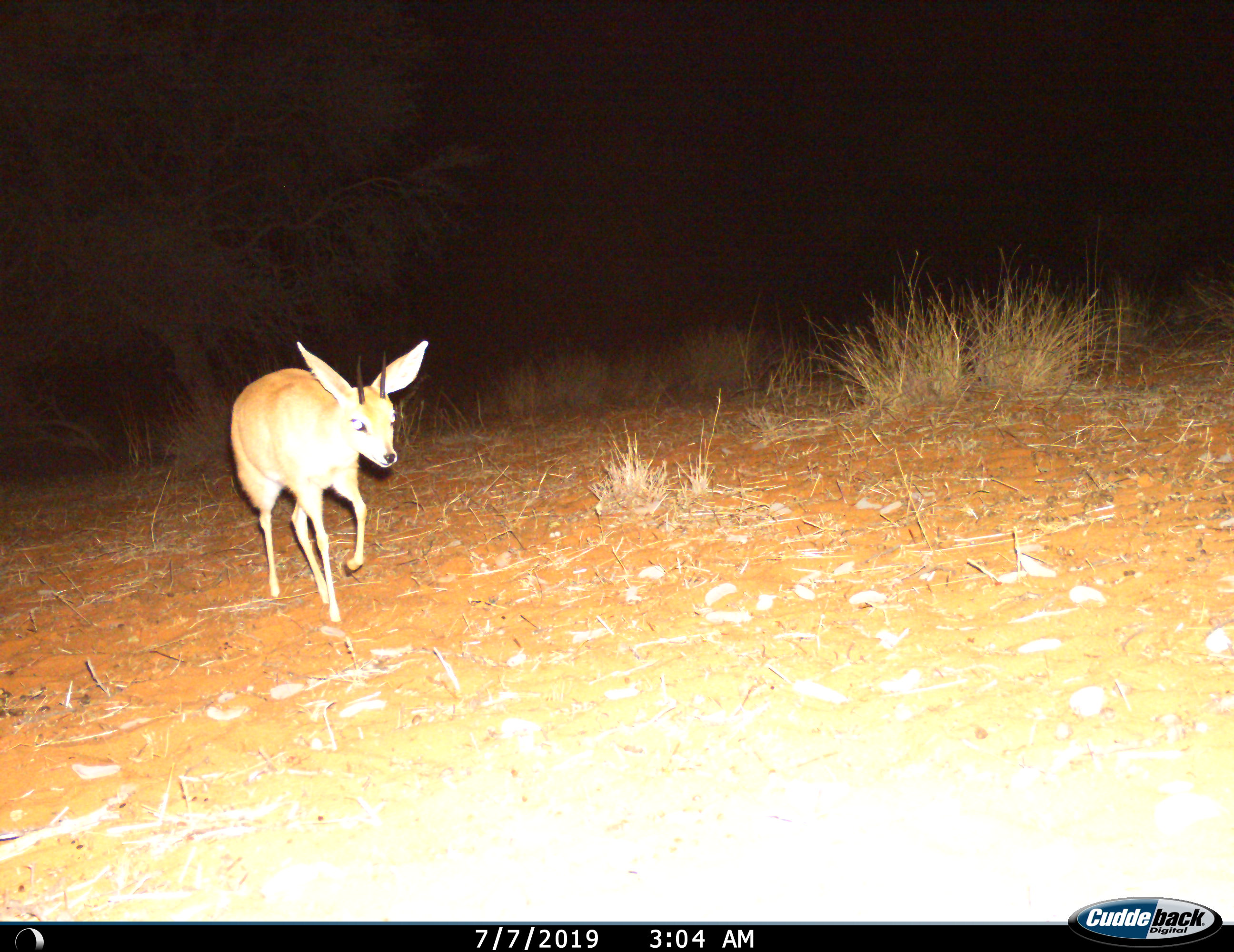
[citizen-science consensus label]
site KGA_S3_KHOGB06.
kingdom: Animalia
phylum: Chordata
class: Mammalia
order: Artiodactyla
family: Bovidae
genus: Raphicerus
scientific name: Raphicerus campestris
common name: steenbok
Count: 1.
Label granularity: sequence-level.